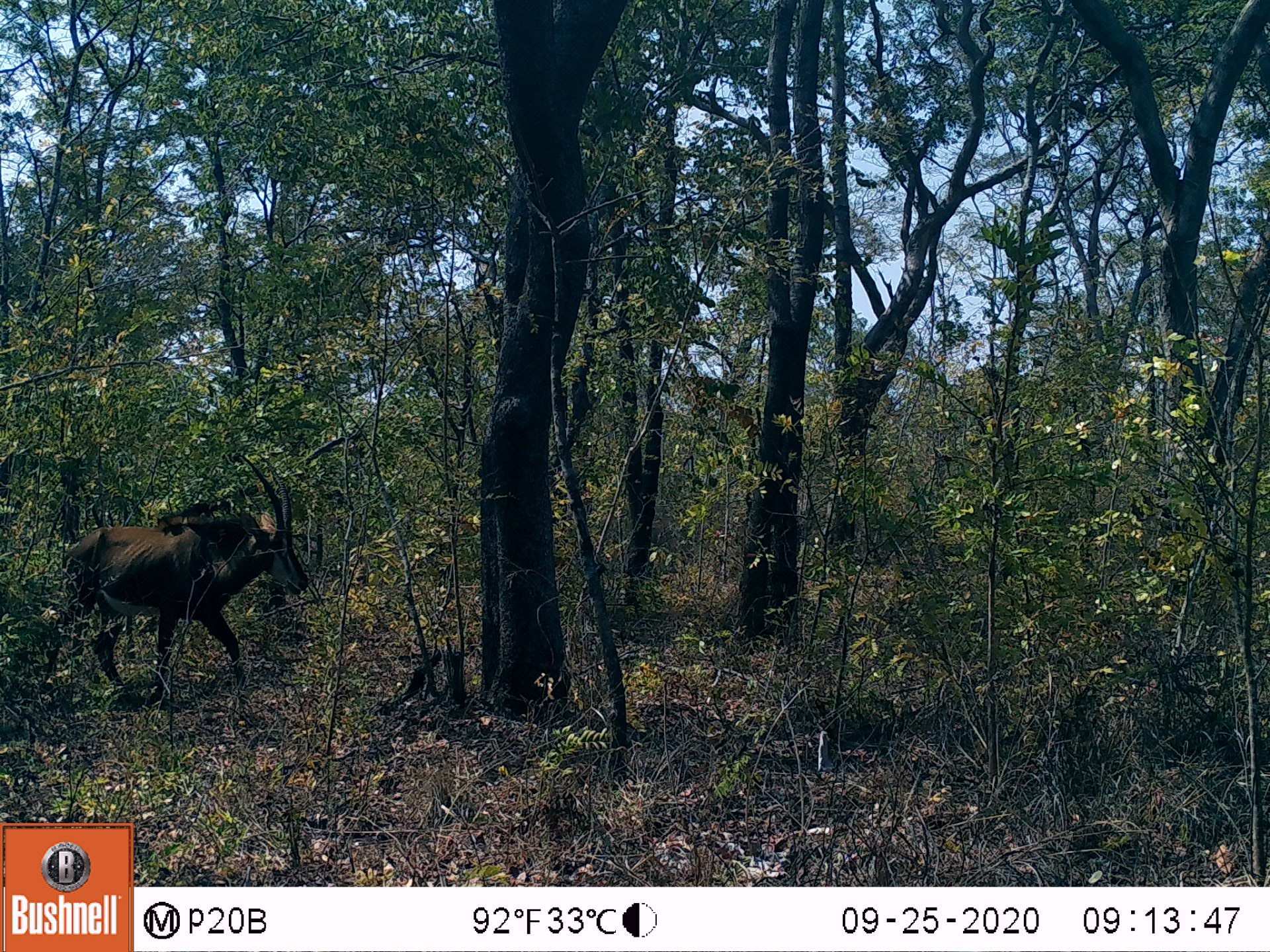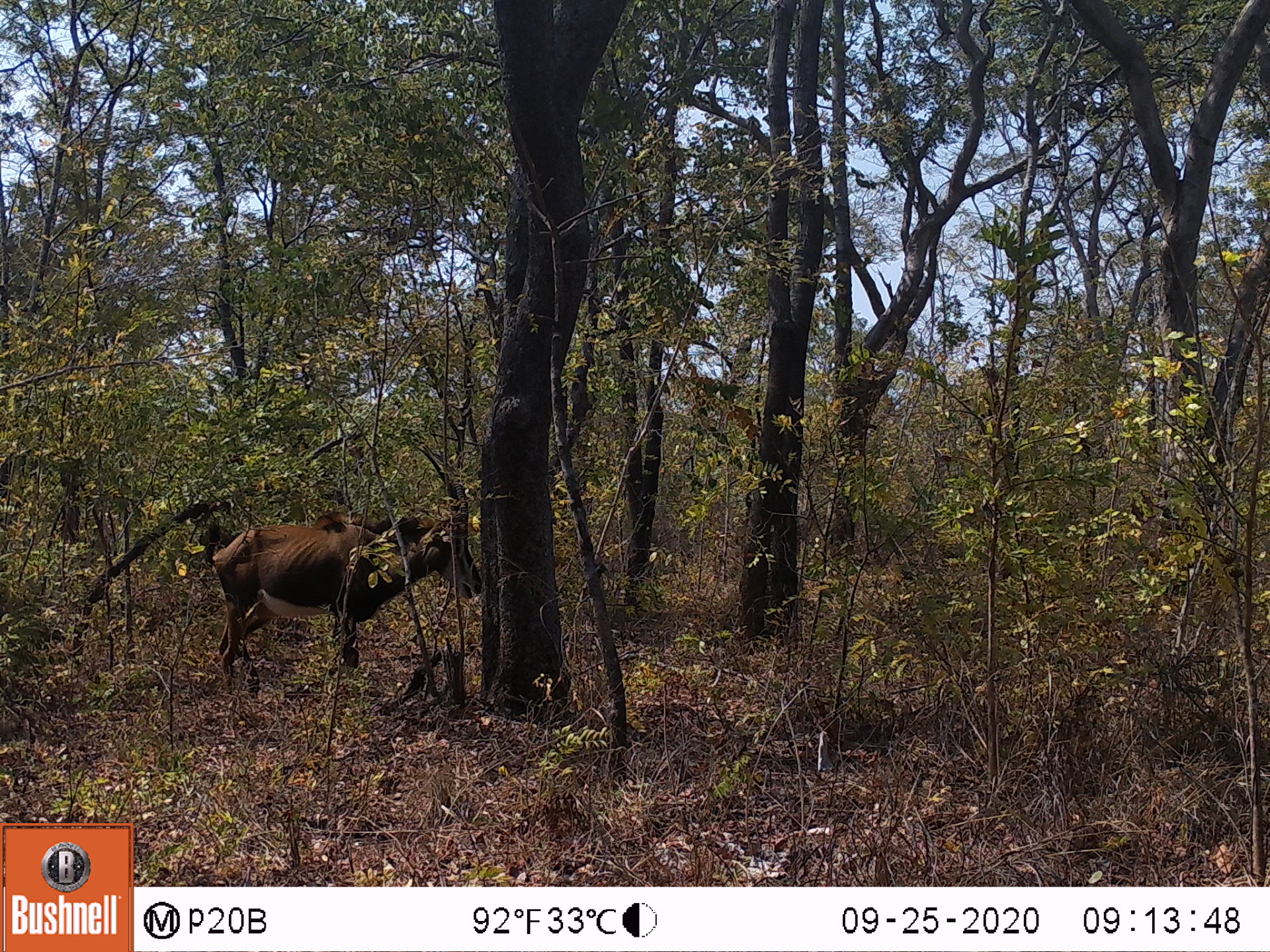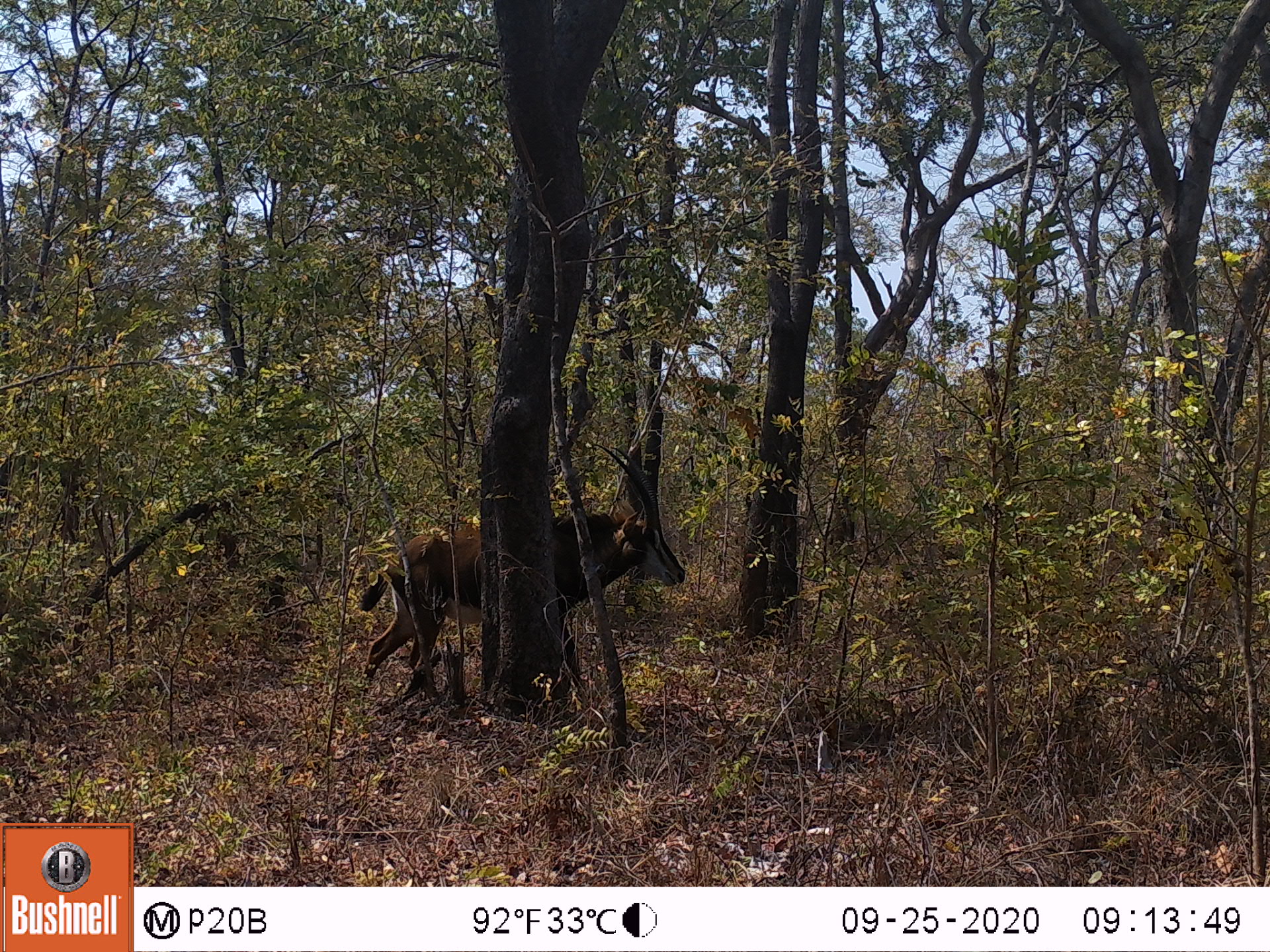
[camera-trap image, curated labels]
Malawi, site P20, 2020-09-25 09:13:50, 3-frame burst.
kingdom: Animalia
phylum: Chordata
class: Mammalia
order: Artiodactyla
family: Bovidae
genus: Hippotragus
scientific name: Hippotragus niger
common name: sable antelope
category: sable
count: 1